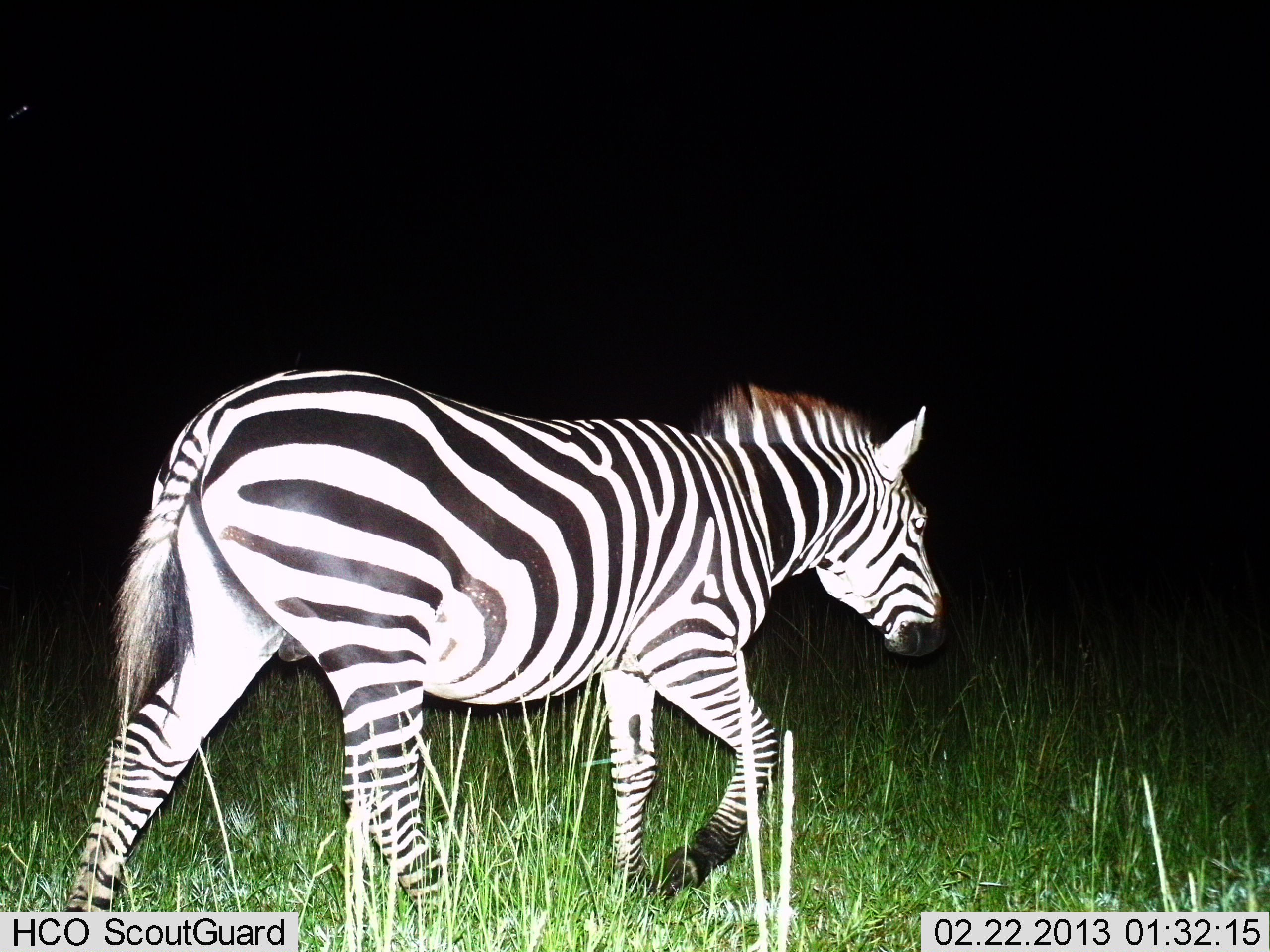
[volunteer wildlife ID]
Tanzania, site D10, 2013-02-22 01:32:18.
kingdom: Animalia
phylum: Chordata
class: Mammalia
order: Perissodactyla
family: Equidae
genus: Equus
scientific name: Equus quagga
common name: plains zebra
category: zebra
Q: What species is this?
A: Zebra (plains zebra) (Equus quagga).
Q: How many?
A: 1.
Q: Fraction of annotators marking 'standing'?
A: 8%.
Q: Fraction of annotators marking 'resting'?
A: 0%.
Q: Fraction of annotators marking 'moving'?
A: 92%.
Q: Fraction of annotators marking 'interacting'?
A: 0%.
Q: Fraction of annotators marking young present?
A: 0%.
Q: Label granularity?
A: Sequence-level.